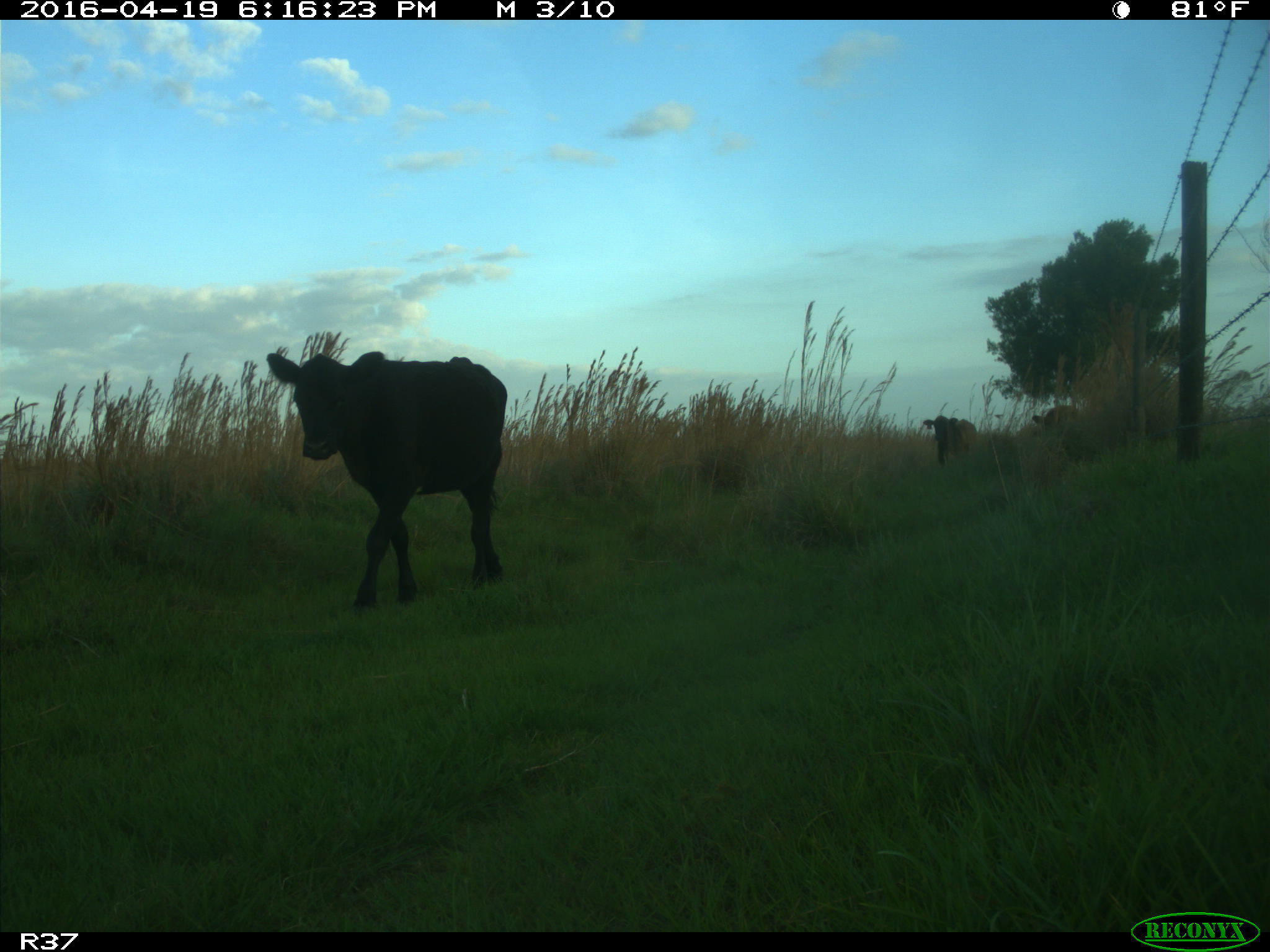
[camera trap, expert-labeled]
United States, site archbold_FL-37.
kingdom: Animalia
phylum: Chordata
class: Mammalia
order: Artiodactyla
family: Bovidae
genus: Bos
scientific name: Bos taurus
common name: domestic cow